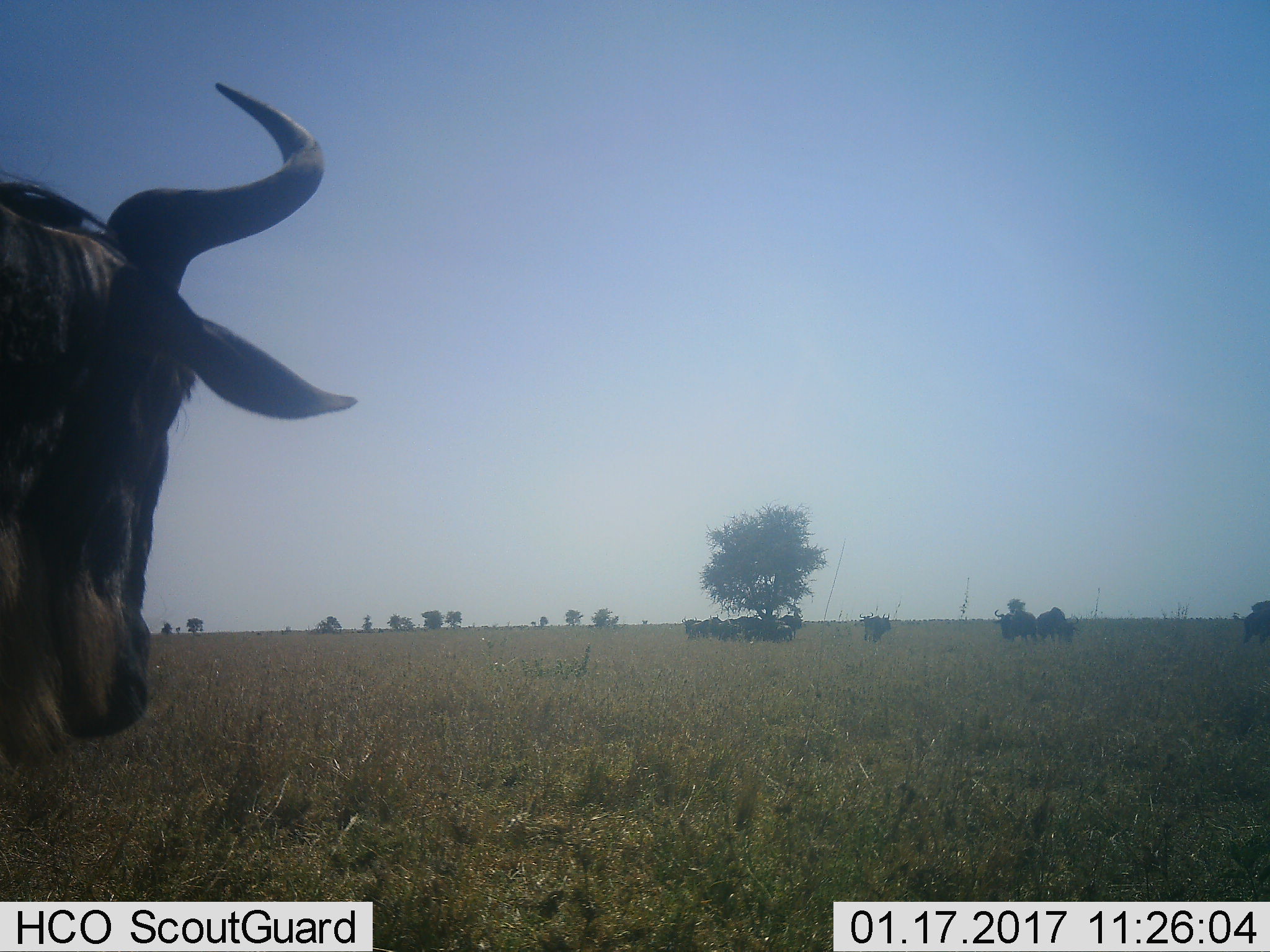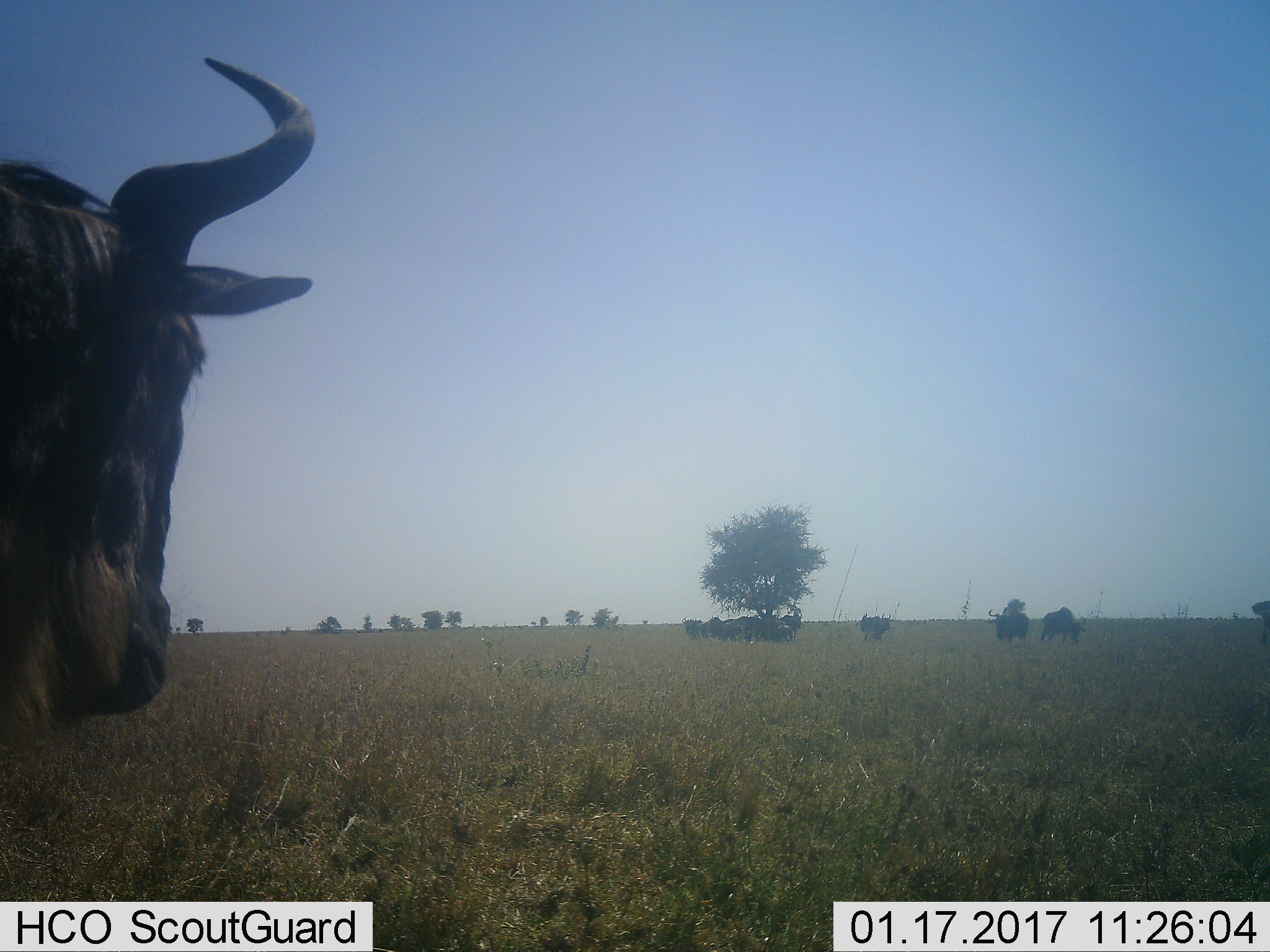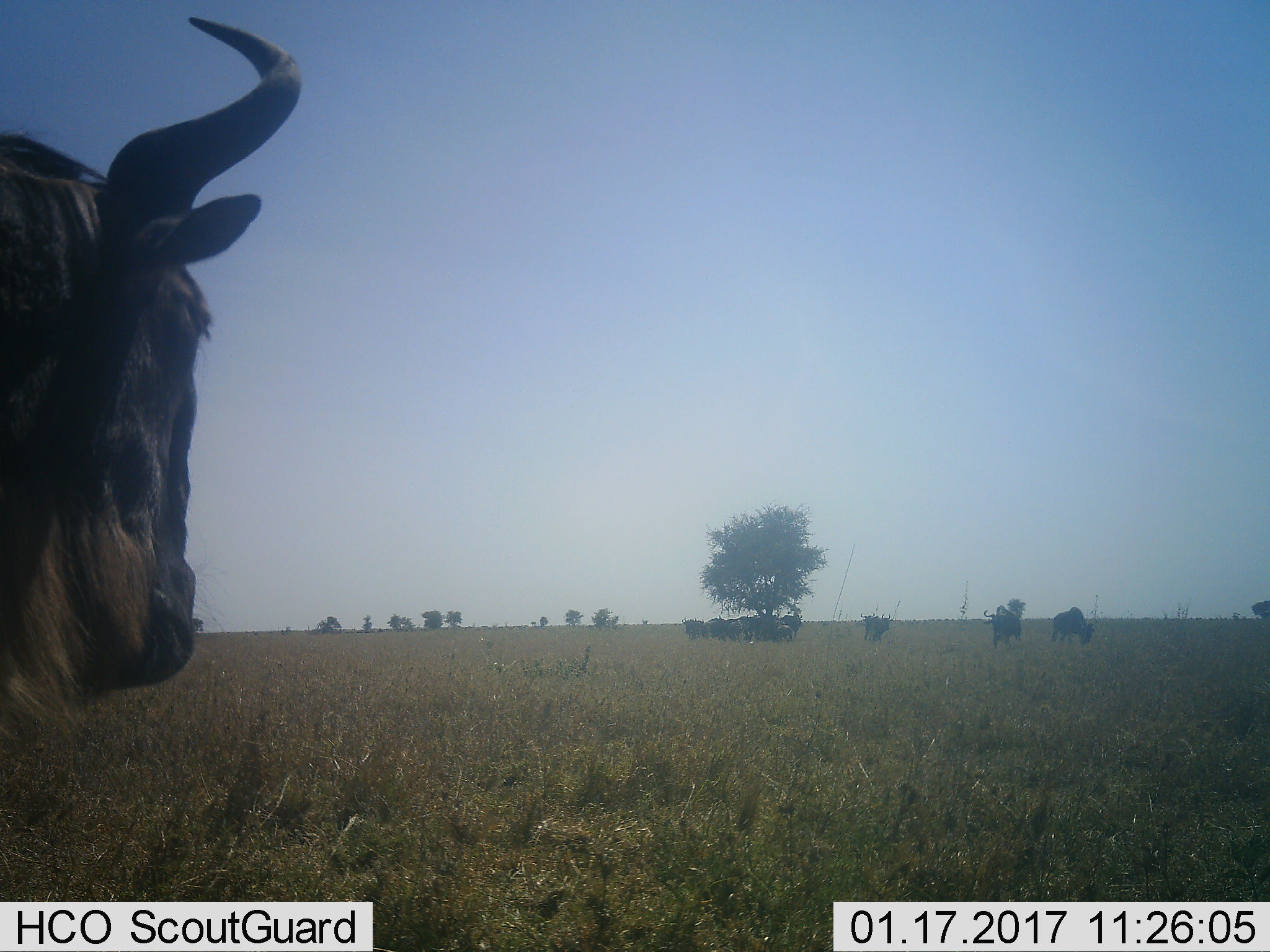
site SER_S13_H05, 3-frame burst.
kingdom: Animalia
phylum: Chordata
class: Mammalia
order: Artiodactyla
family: Bovidae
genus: Connochaetes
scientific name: Connochaetes taurinus taurinus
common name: blue wildebeest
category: wildebeestblue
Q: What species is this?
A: Wildebeestblue (blue wildebeest) (Connochaetes taurinus taurinus).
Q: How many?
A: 11-50.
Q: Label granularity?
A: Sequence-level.